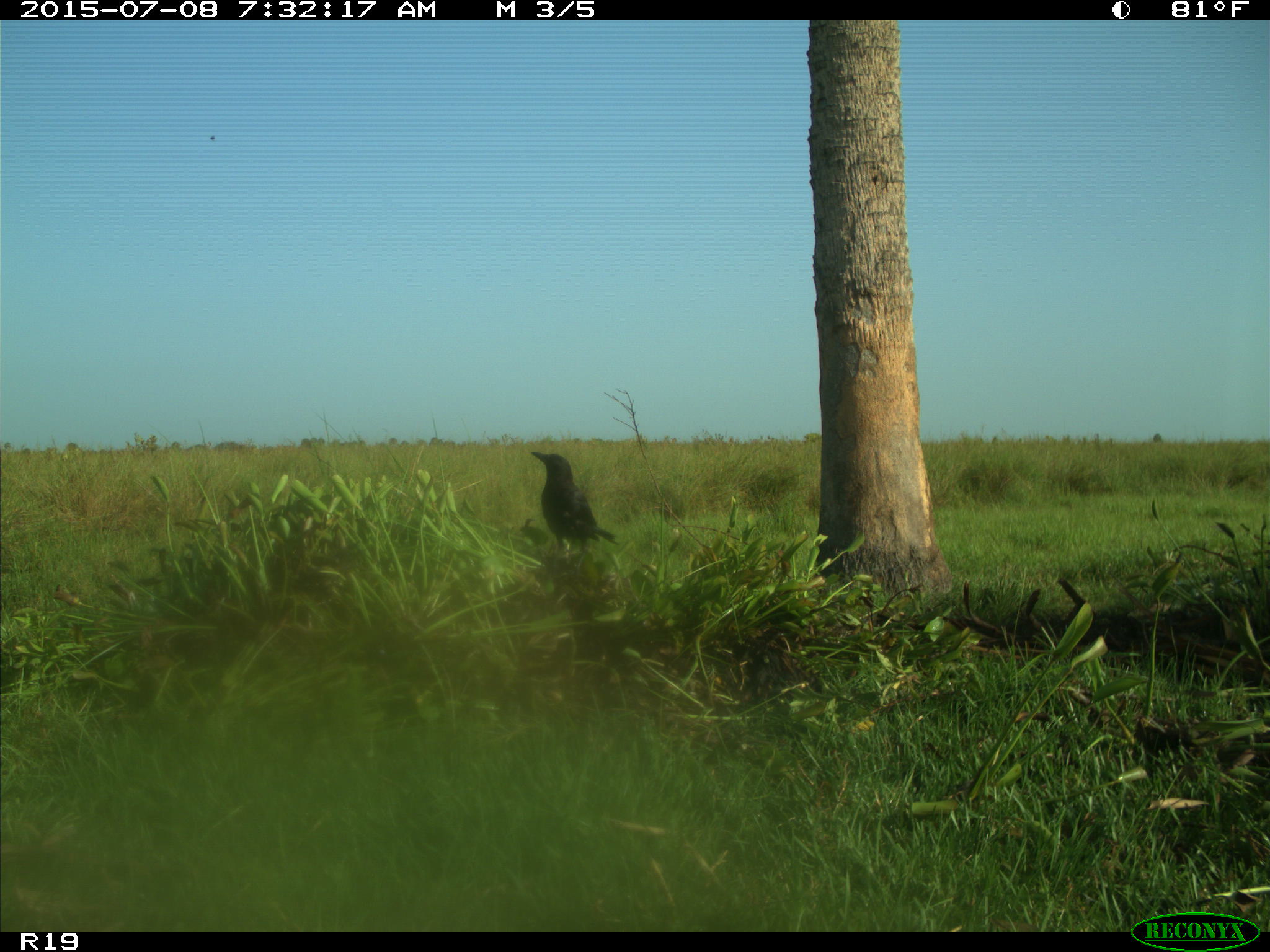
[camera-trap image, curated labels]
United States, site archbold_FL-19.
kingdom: Animalia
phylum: Chordata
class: Aves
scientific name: Aves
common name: birds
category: unidentified bird